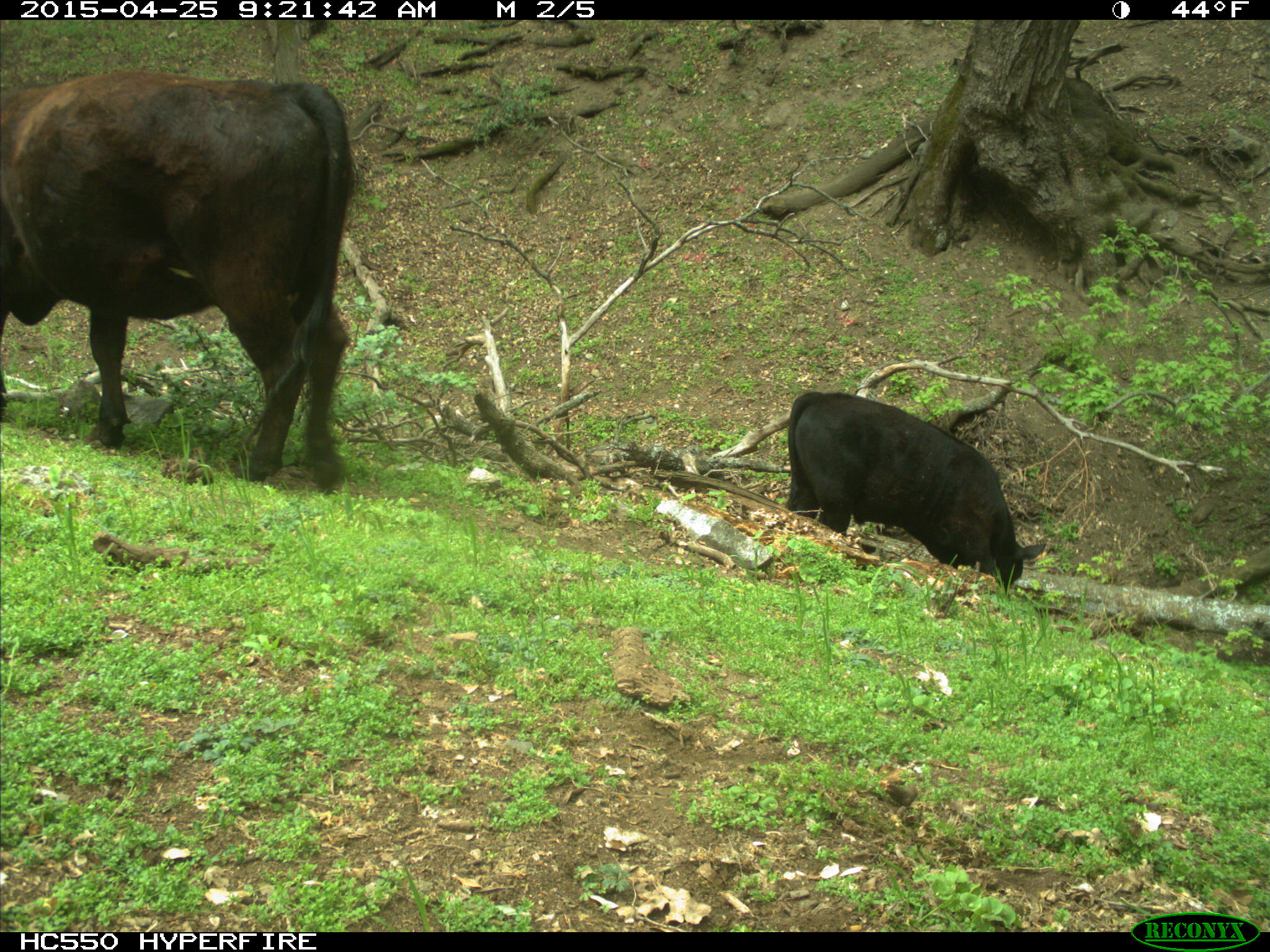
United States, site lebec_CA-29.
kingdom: Animalia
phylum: Chordata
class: Mammalia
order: Artiodactyla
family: Bovidae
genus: Bos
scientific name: Bos taurus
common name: domestic cow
Bos taurus (domestic cow).